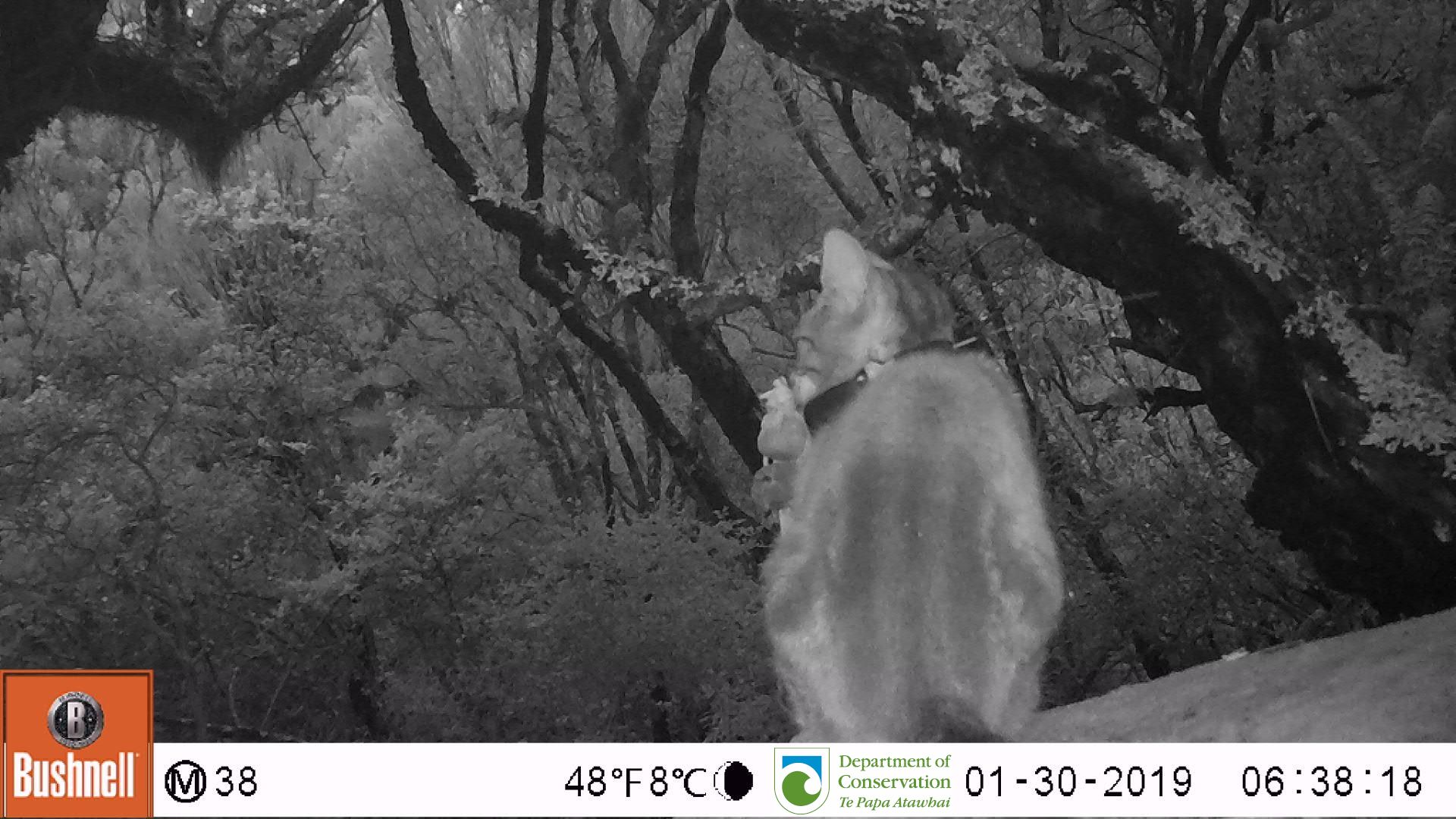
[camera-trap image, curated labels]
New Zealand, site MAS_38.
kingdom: Animalia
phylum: Chordata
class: Mammalia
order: Carnivora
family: Felidae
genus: Felis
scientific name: Felis catus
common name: domestic cat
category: cat